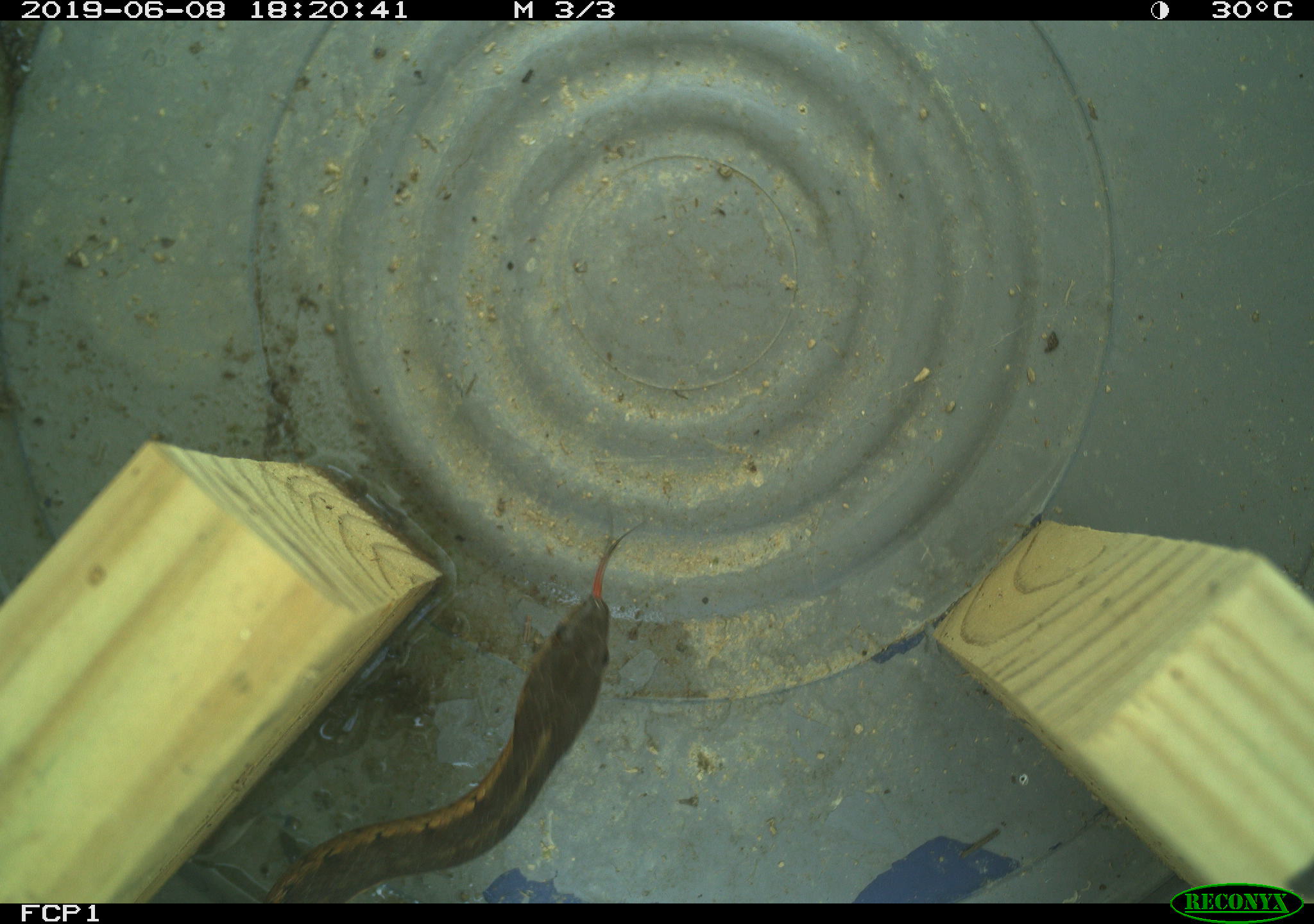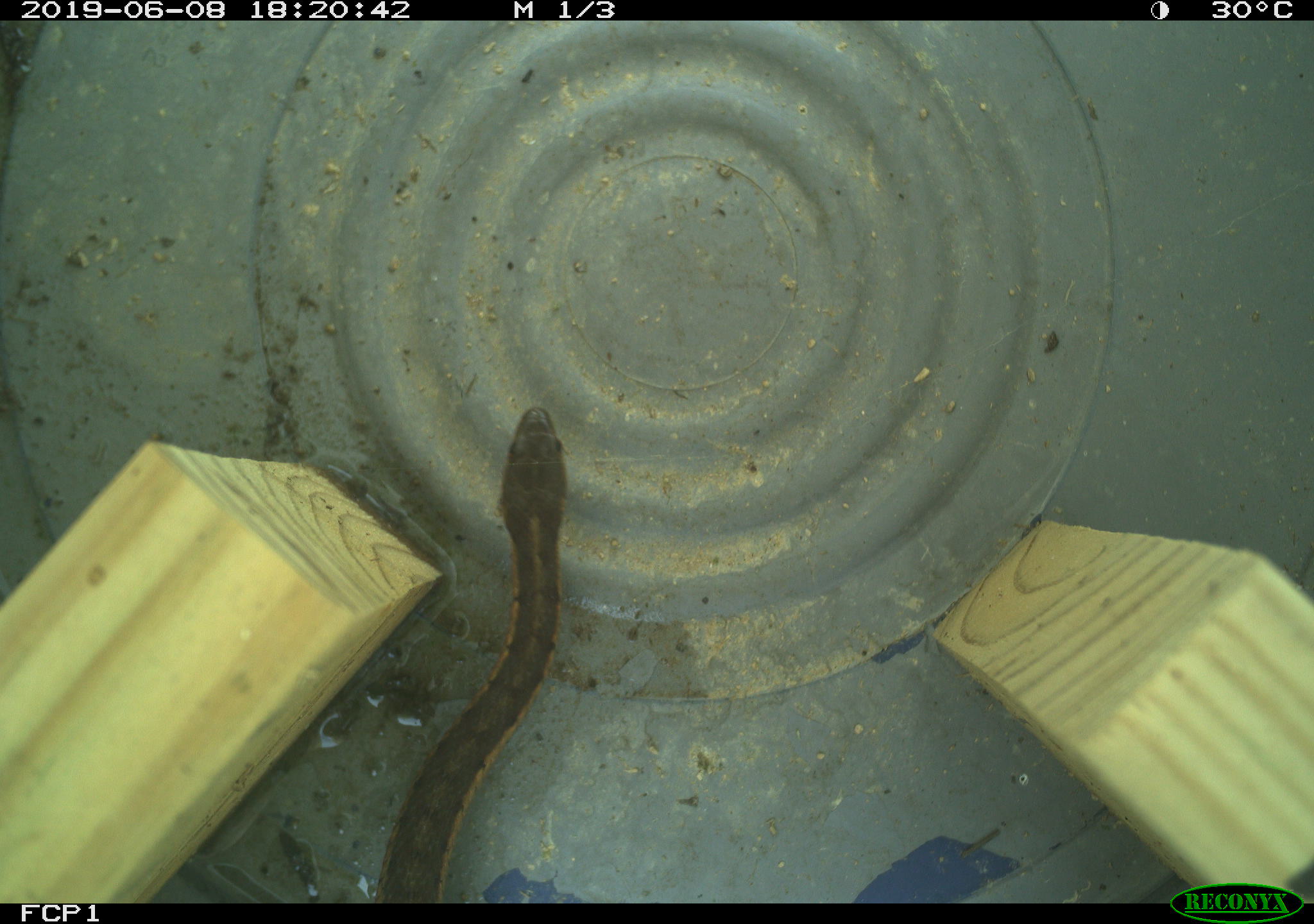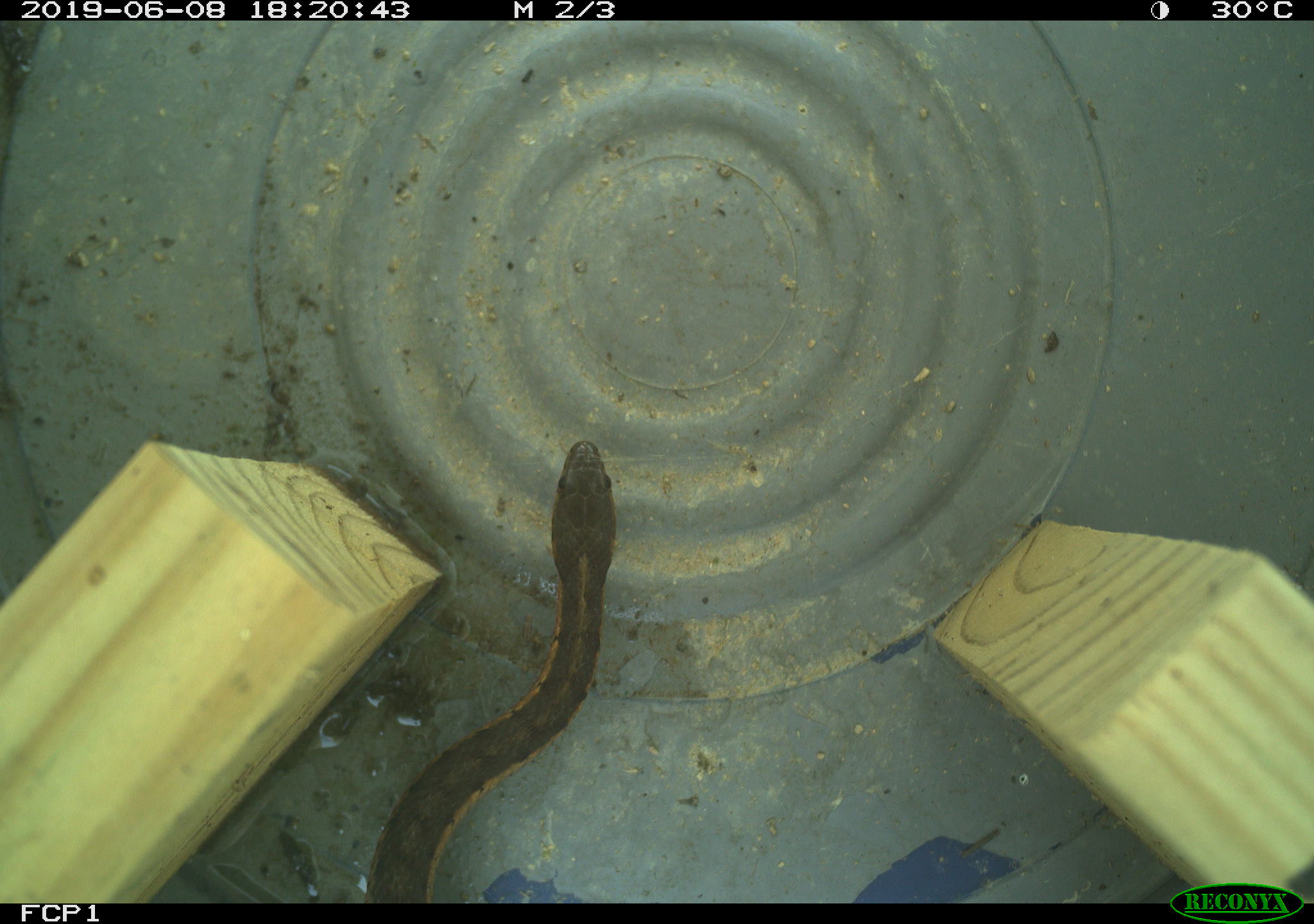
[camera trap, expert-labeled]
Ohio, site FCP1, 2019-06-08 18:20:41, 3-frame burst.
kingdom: Animalia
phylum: Chordata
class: Reptilia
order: Squamata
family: Colubridae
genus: Thamnophis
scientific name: Thamnophis sirtalis sirtalis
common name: eastern gartersnake